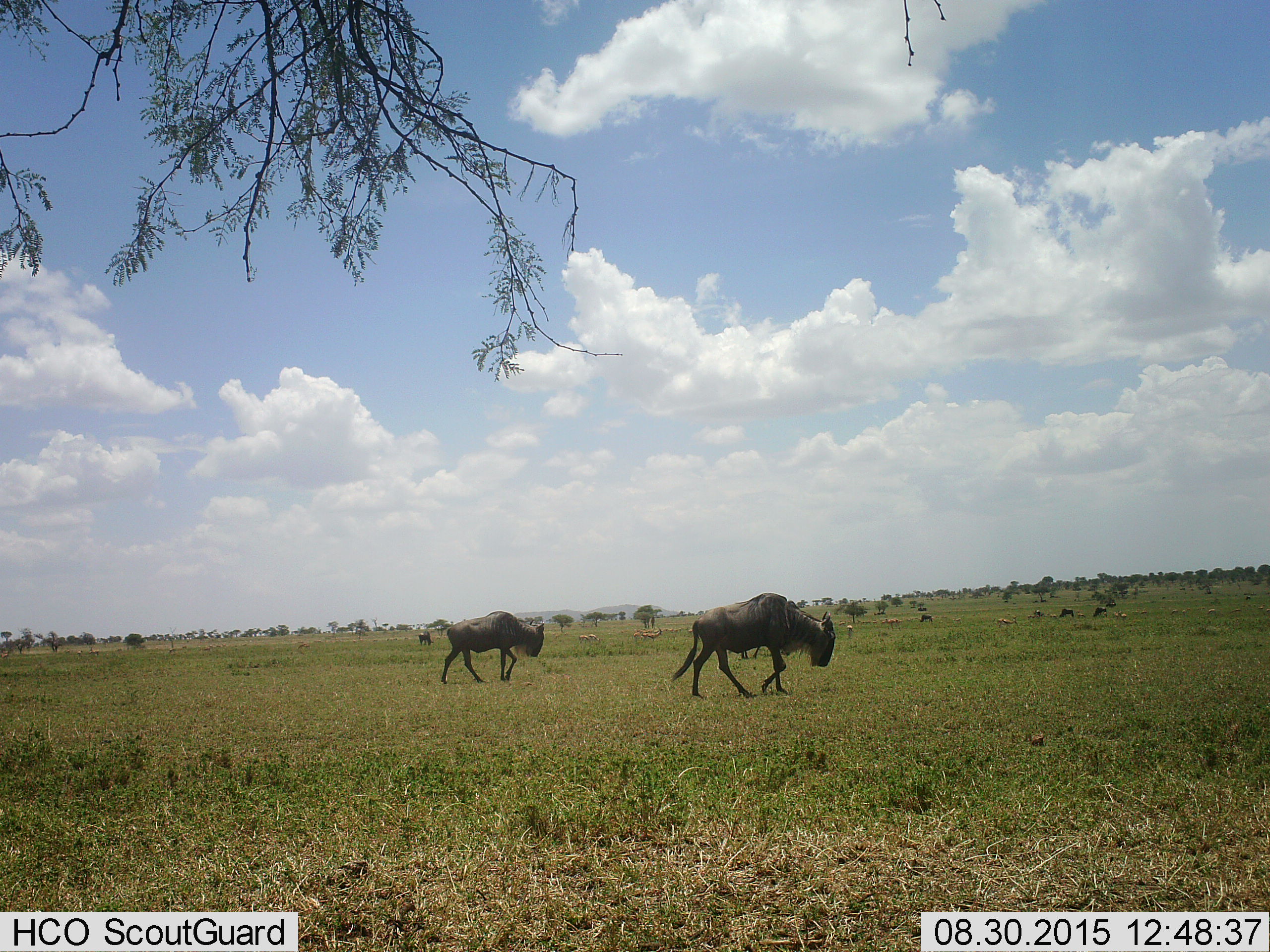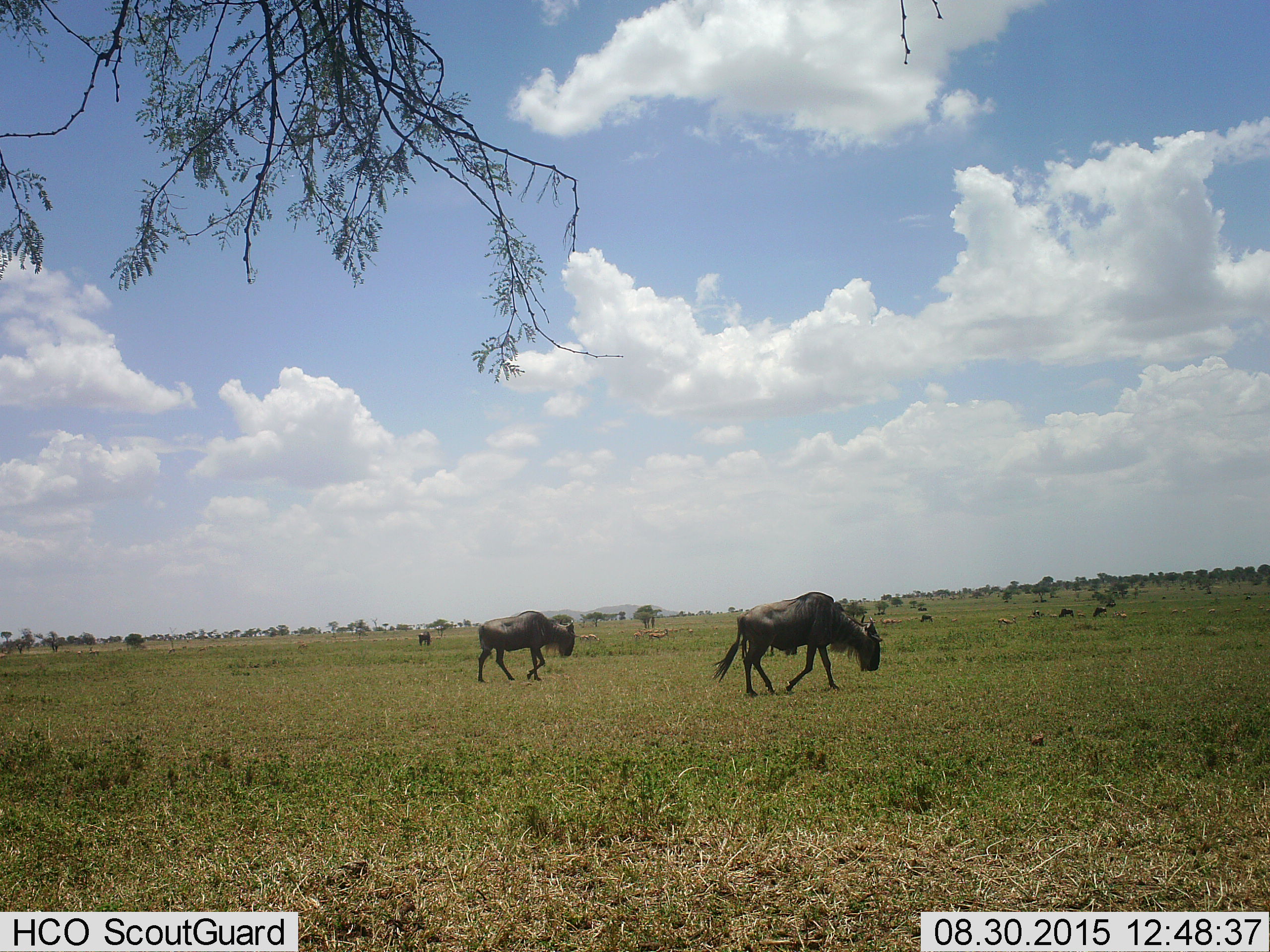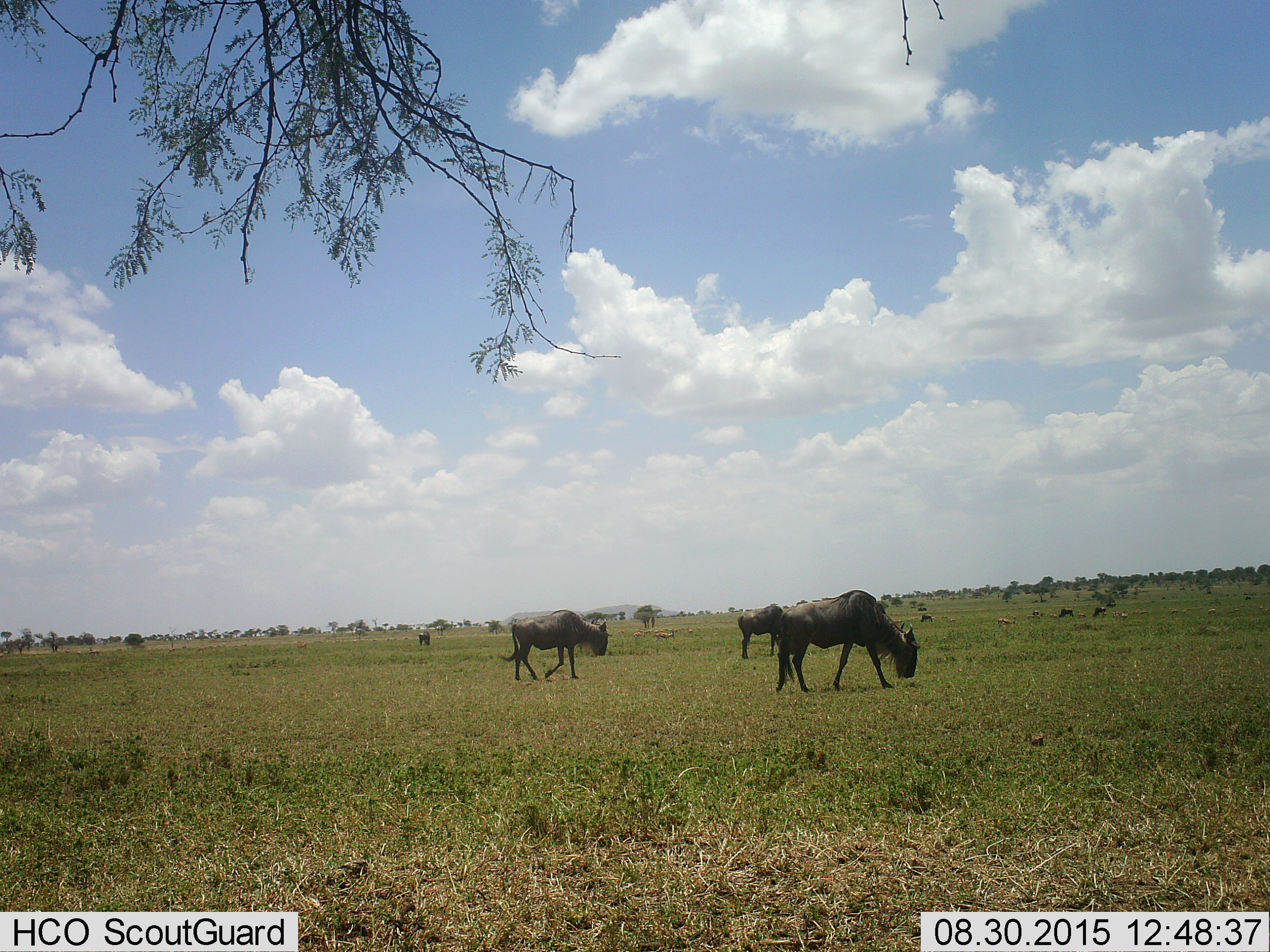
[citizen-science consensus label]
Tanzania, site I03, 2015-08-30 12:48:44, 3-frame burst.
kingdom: Animalia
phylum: Chordata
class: Mammalia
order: Artiodactyla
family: Bovidae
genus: Eudorcas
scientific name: Eudorcas thomsonii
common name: thomson's gazelle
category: gazellethomsons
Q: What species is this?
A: Gazellethomsons (thomson's gazelle) (Eudorcas thomsonii).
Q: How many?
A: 11-50.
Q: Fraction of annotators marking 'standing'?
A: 50%.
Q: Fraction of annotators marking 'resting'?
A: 0%.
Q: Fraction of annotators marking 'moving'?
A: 75%.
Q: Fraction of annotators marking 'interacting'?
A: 0%.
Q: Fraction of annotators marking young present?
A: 0%.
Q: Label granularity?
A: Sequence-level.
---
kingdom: Animalia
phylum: Chordata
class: Mammalia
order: Artiodactyla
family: Bovidae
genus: Connochaetes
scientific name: Connochaetes taurinus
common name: blue wildebeest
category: wildebeest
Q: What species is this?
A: Wildebeest (blue wildebeest) (Connochaetes taurinus).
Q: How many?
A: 8.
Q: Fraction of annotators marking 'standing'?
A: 30%.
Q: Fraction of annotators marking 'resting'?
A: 0%.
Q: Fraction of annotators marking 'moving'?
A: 80%.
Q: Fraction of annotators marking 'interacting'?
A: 0%.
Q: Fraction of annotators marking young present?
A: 0%.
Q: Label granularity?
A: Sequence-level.